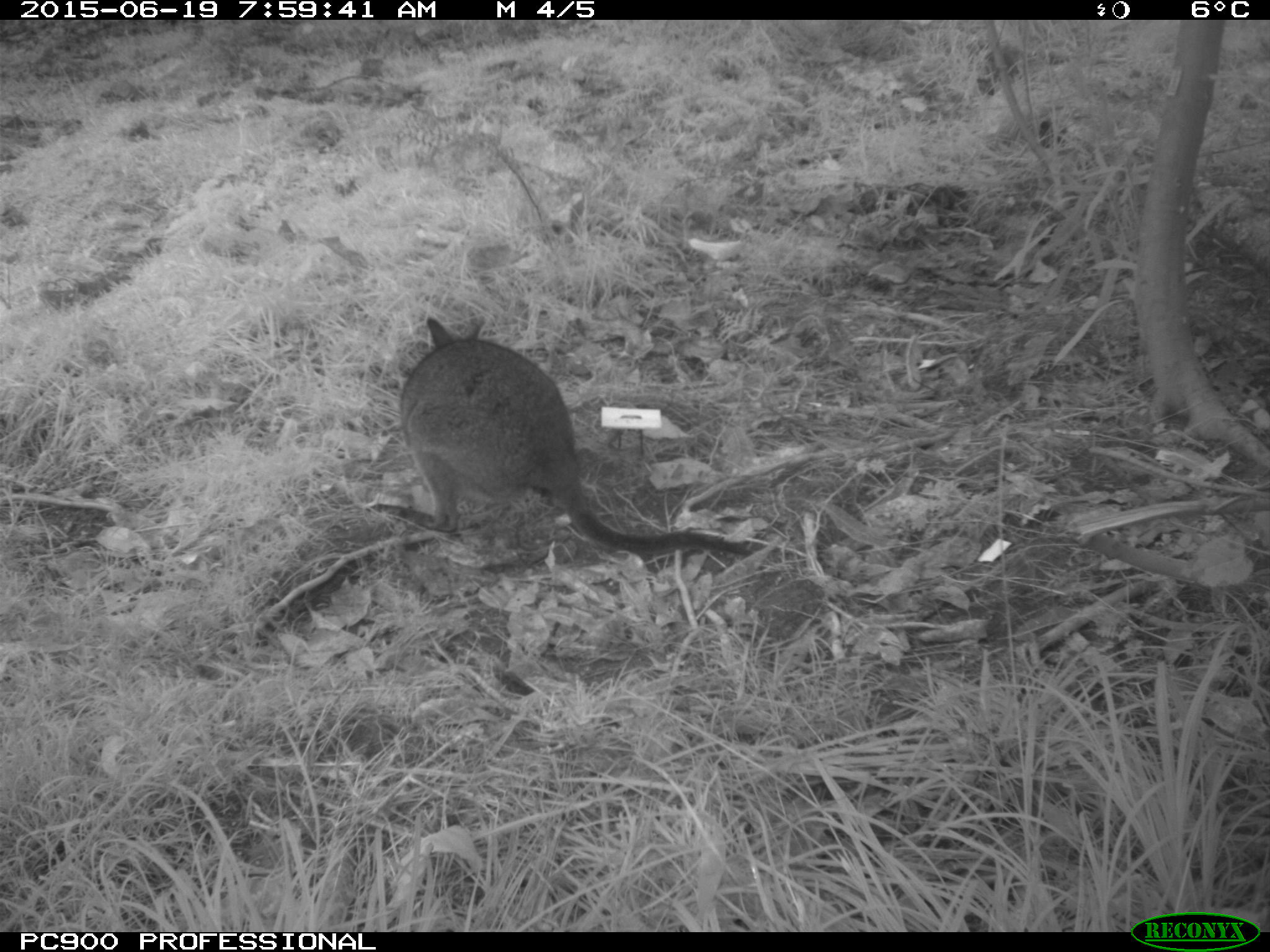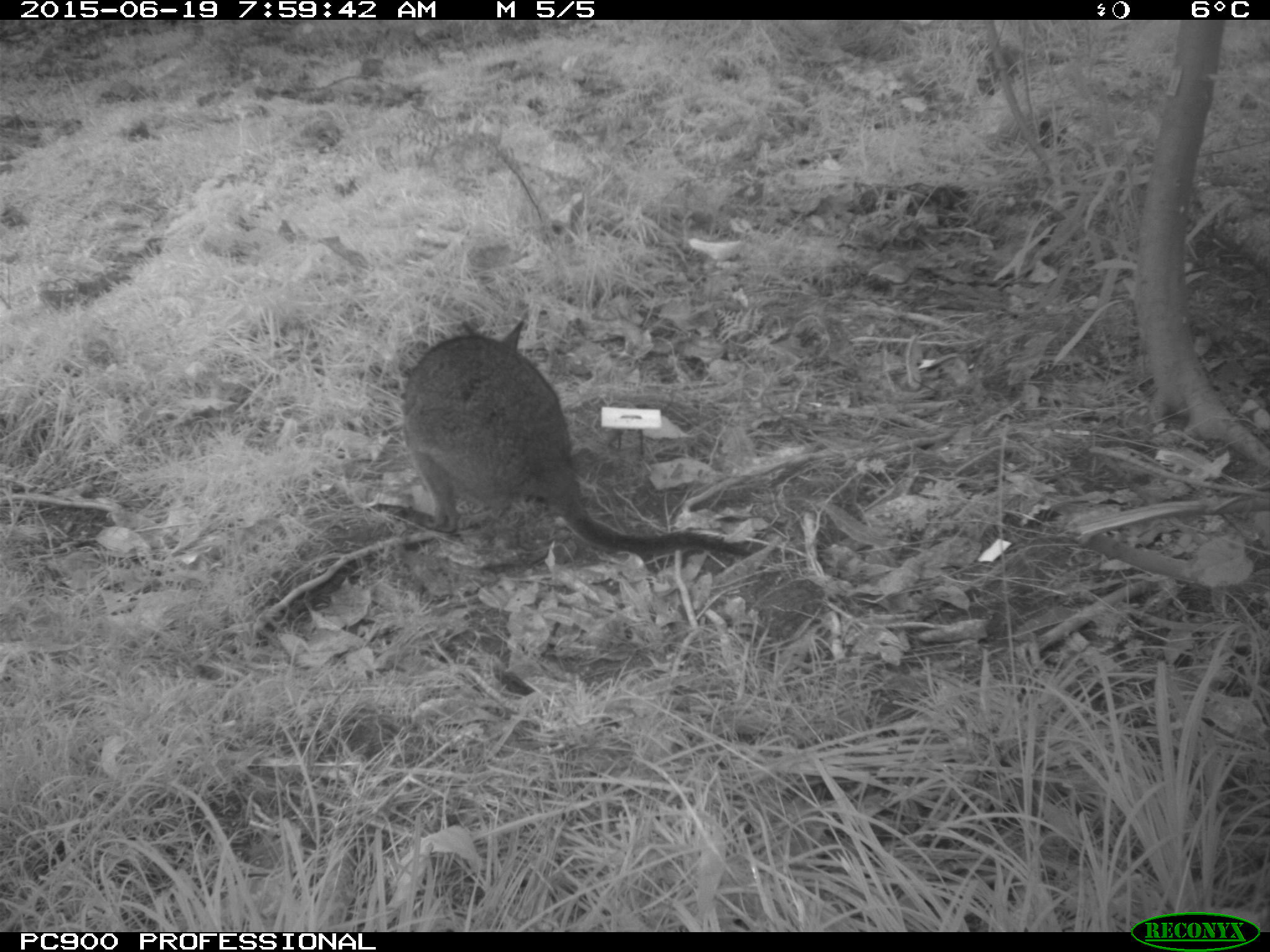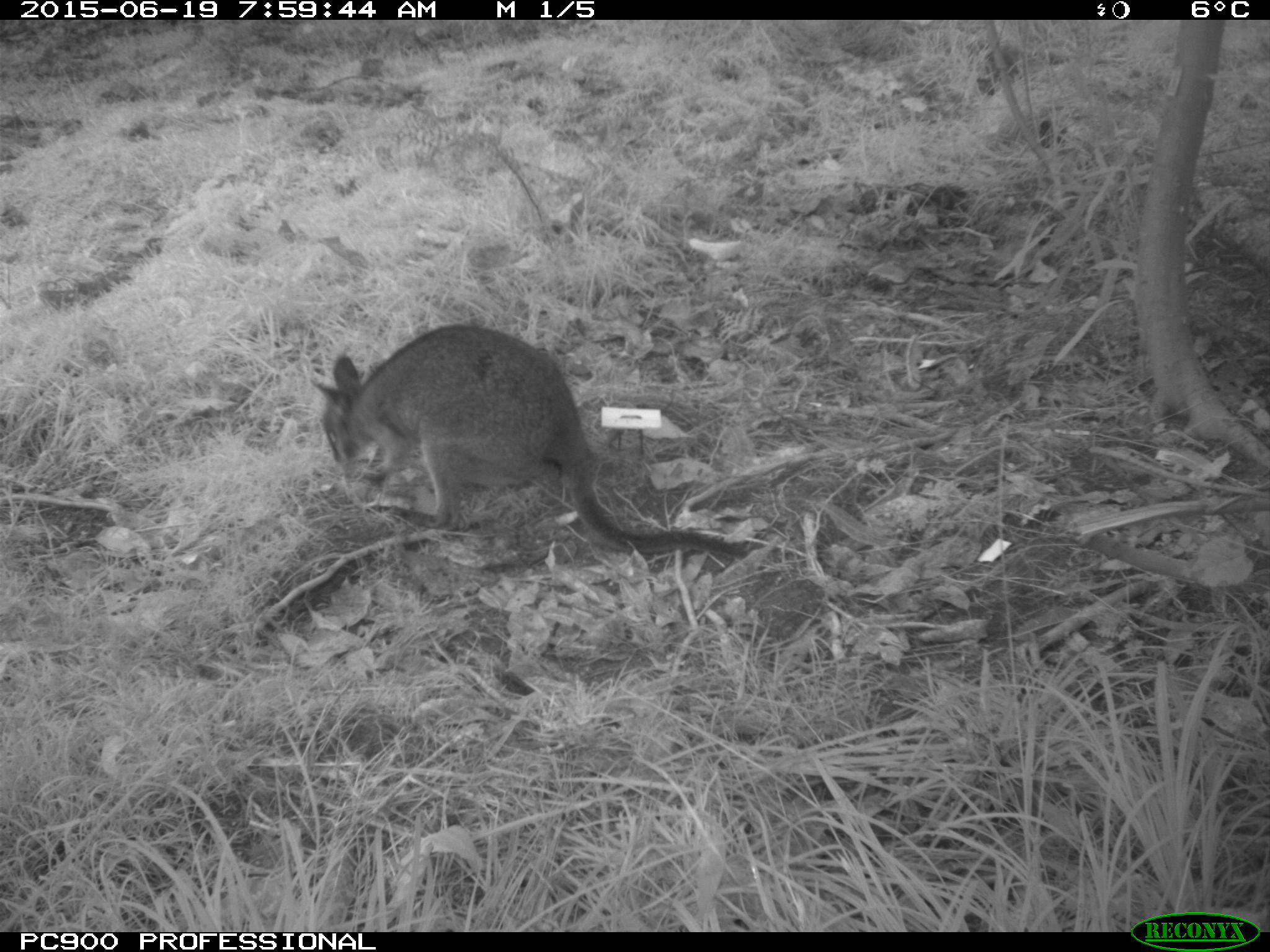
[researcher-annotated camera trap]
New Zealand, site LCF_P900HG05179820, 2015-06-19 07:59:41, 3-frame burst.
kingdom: Animalia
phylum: Chordata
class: Mammalia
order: Diprotodontia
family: Macropodidae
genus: Notamacropus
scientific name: Notamacropus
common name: wallaby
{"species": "wallaby (Notamacropus)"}